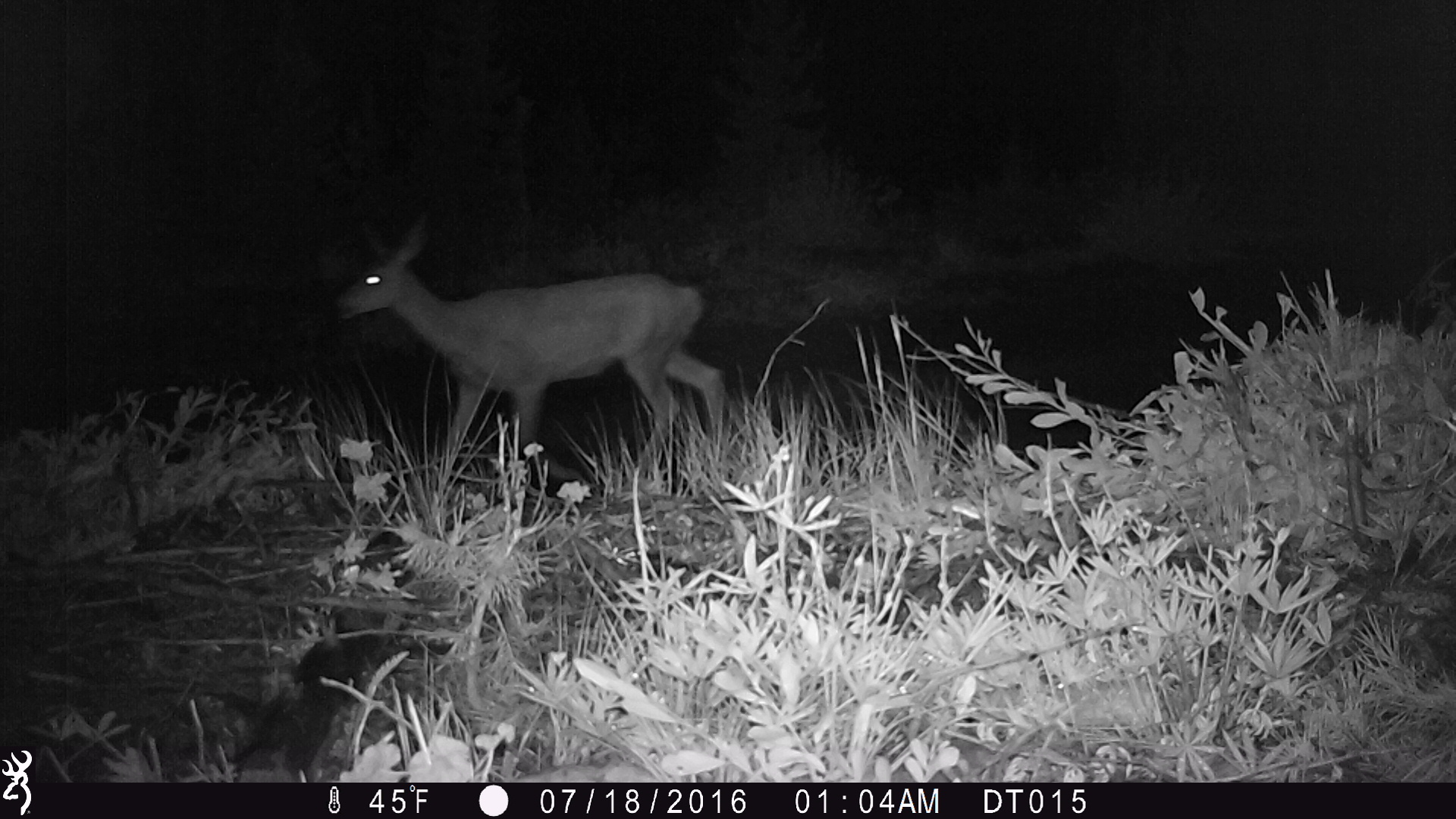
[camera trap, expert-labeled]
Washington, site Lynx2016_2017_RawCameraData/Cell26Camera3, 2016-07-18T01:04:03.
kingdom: Animalia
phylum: Chordata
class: Mammalia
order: Artiodactyla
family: Cervidae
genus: Odocoileus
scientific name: Odocoileus hemionus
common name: mule deer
Odocoileus hemionus (mule deer). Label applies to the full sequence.